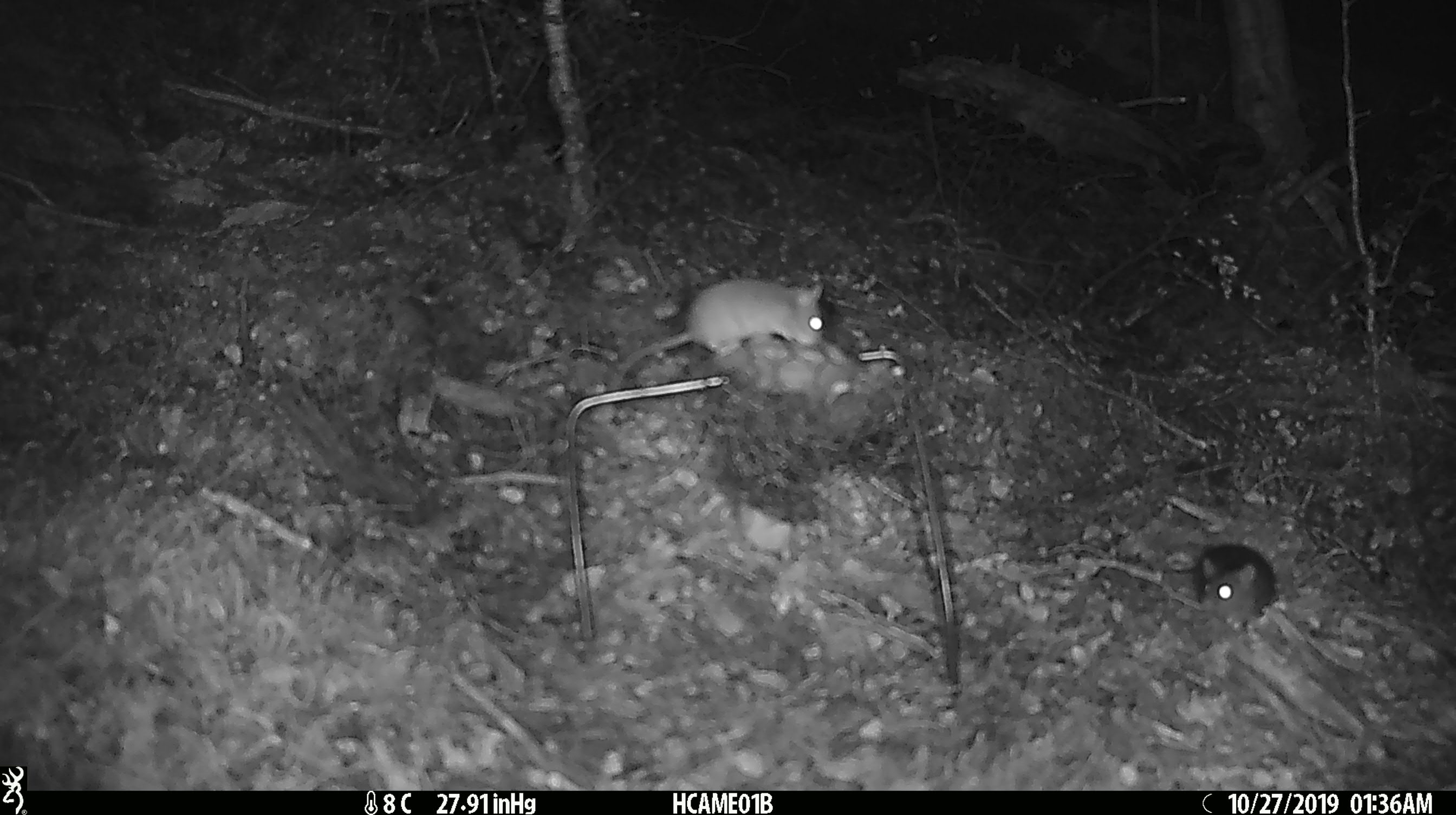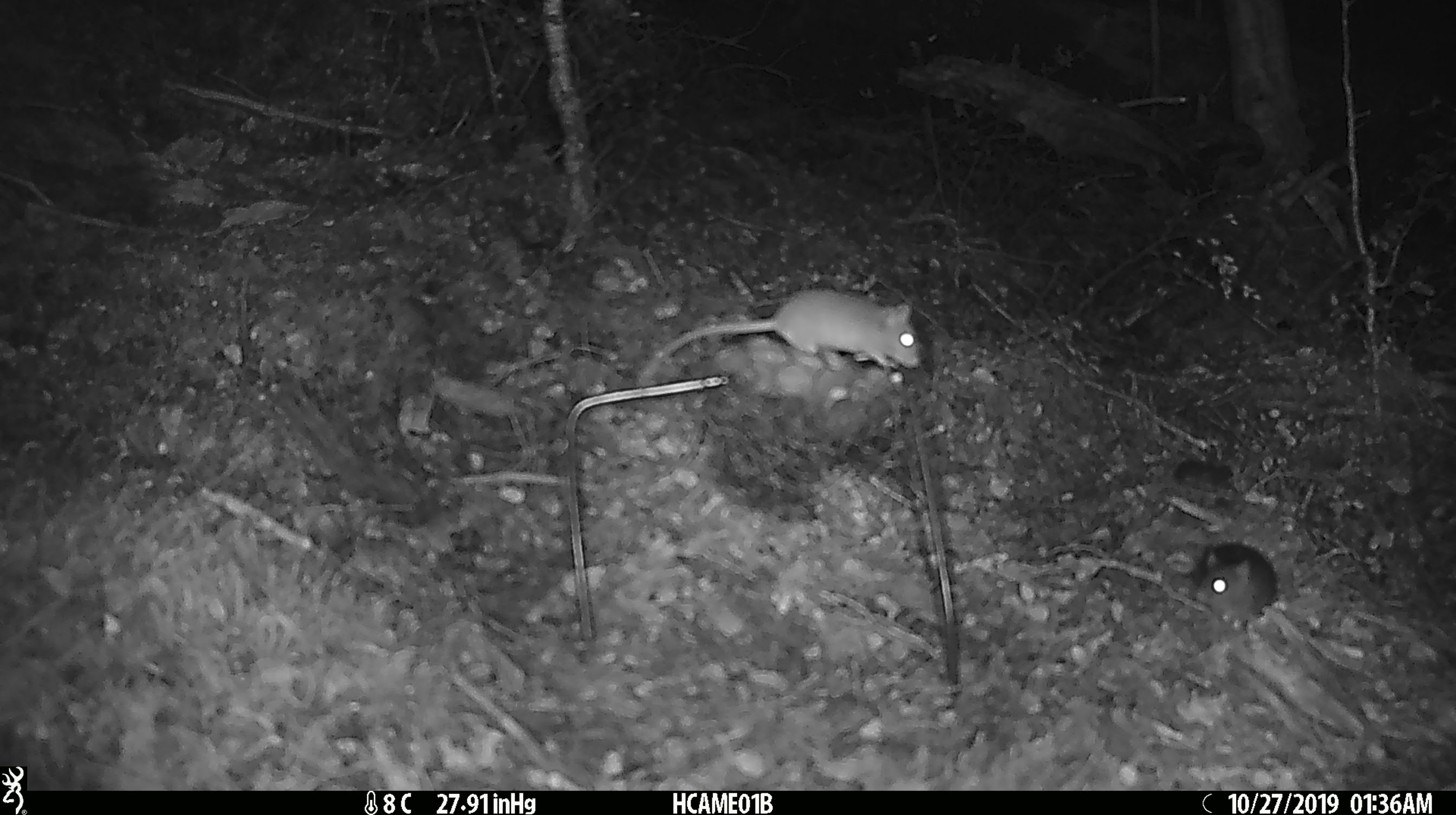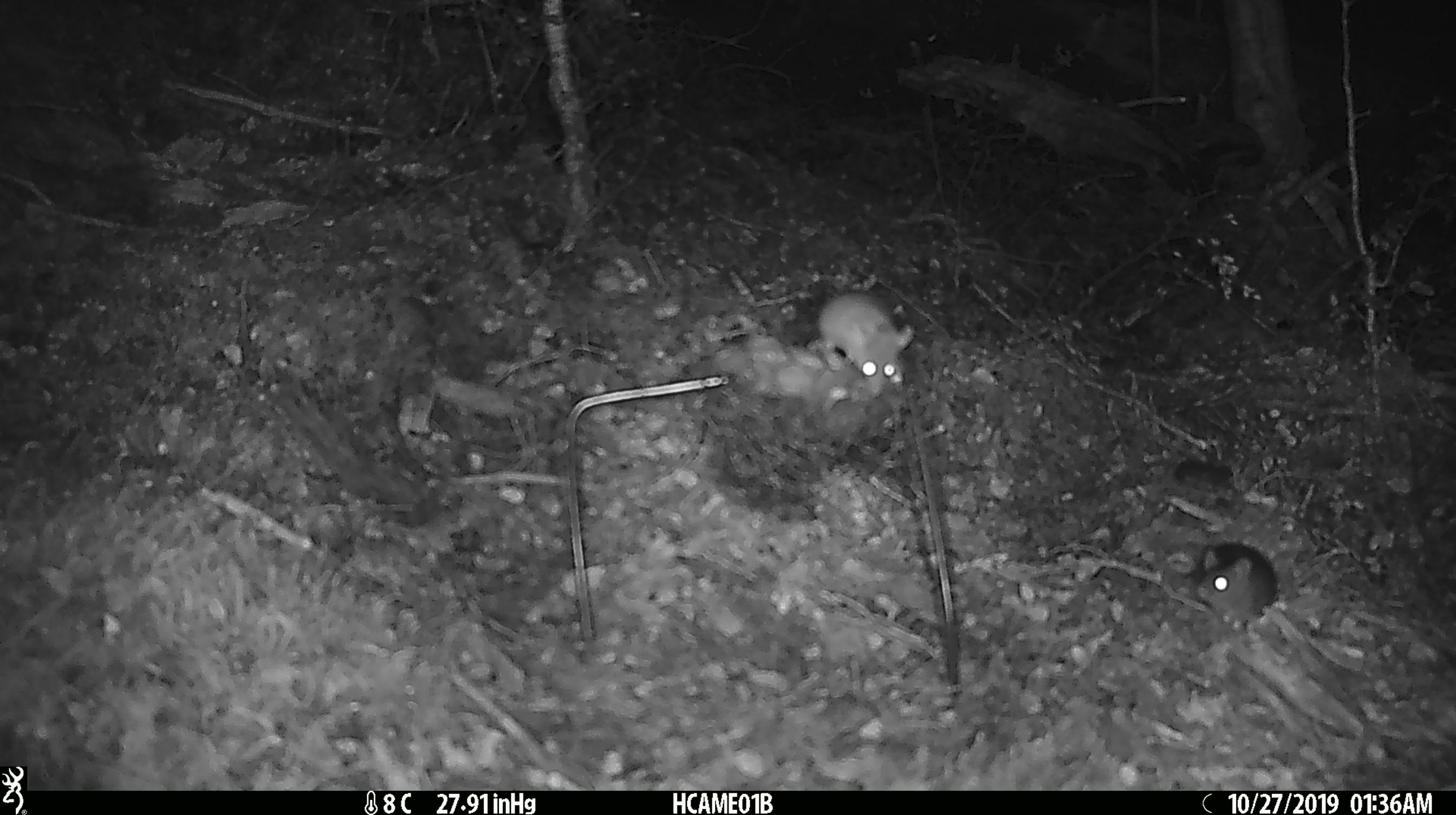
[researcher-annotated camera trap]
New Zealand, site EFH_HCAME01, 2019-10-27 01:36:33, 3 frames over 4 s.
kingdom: Animalia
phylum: Chordata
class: Mammalia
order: Rodentia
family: Muridae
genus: Mus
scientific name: Mus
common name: mouse